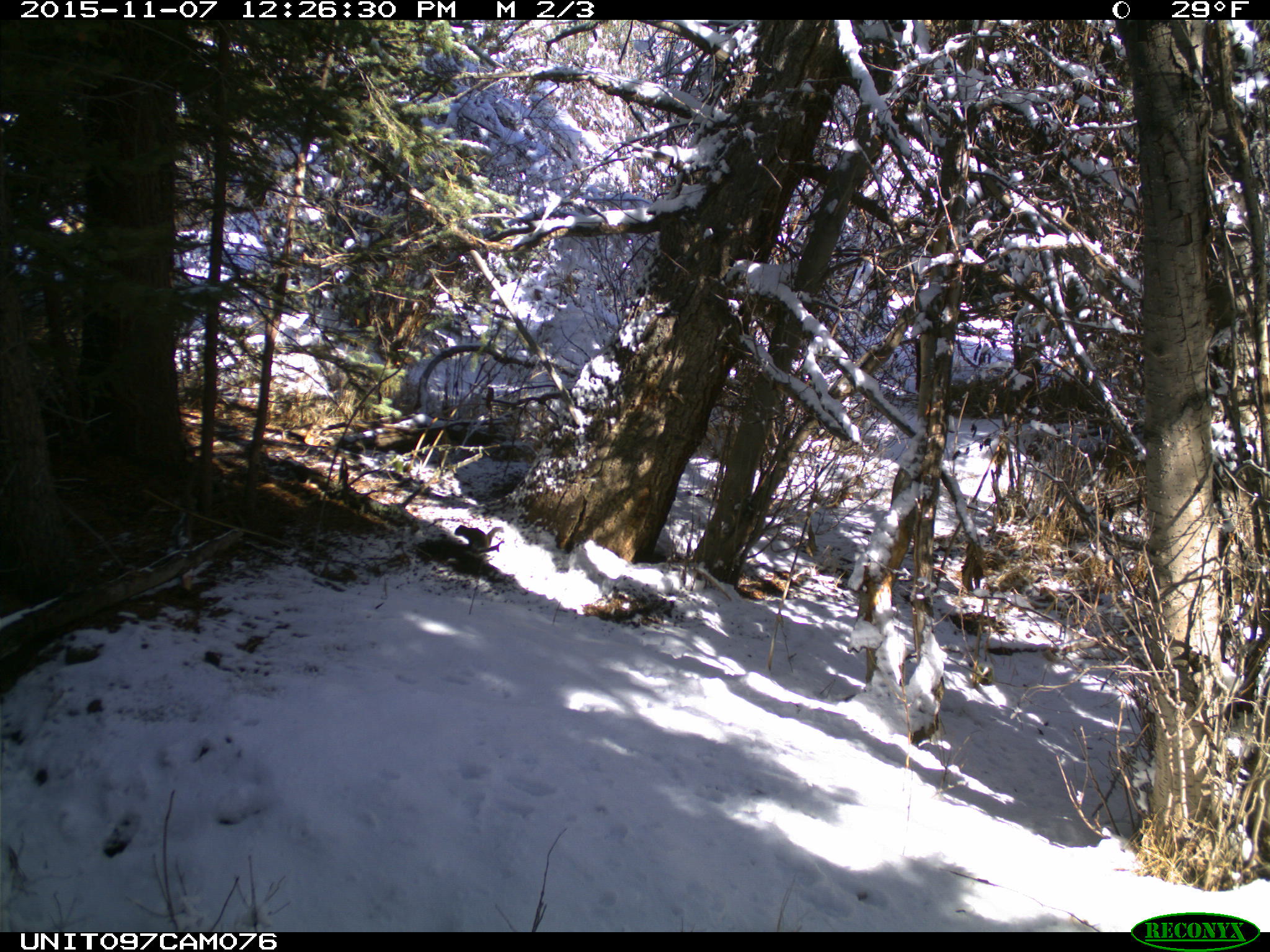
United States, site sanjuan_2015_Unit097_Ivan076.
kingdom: Animalia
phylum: Chordata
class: Mammalia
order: Rodentia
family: Sciuridae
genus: Tamiasciurus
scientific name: Tamiasciurus hudsonicus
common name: american red squirrel